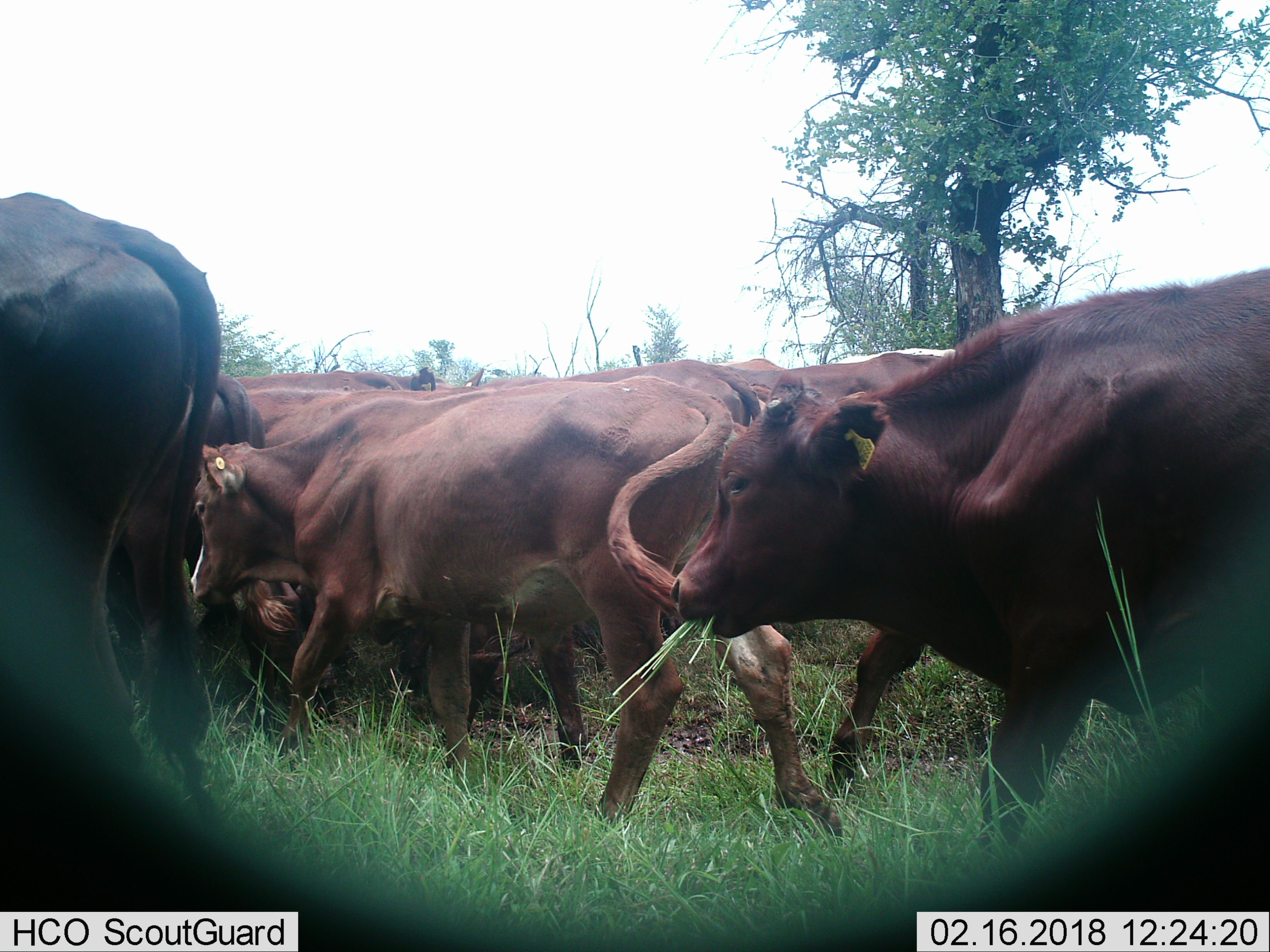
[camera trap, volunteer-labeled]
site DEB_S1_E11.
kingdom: Animalia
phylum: Chordata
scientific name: Vertebrata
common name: domestic animal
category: domesticanimal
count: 11-50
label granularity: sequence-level